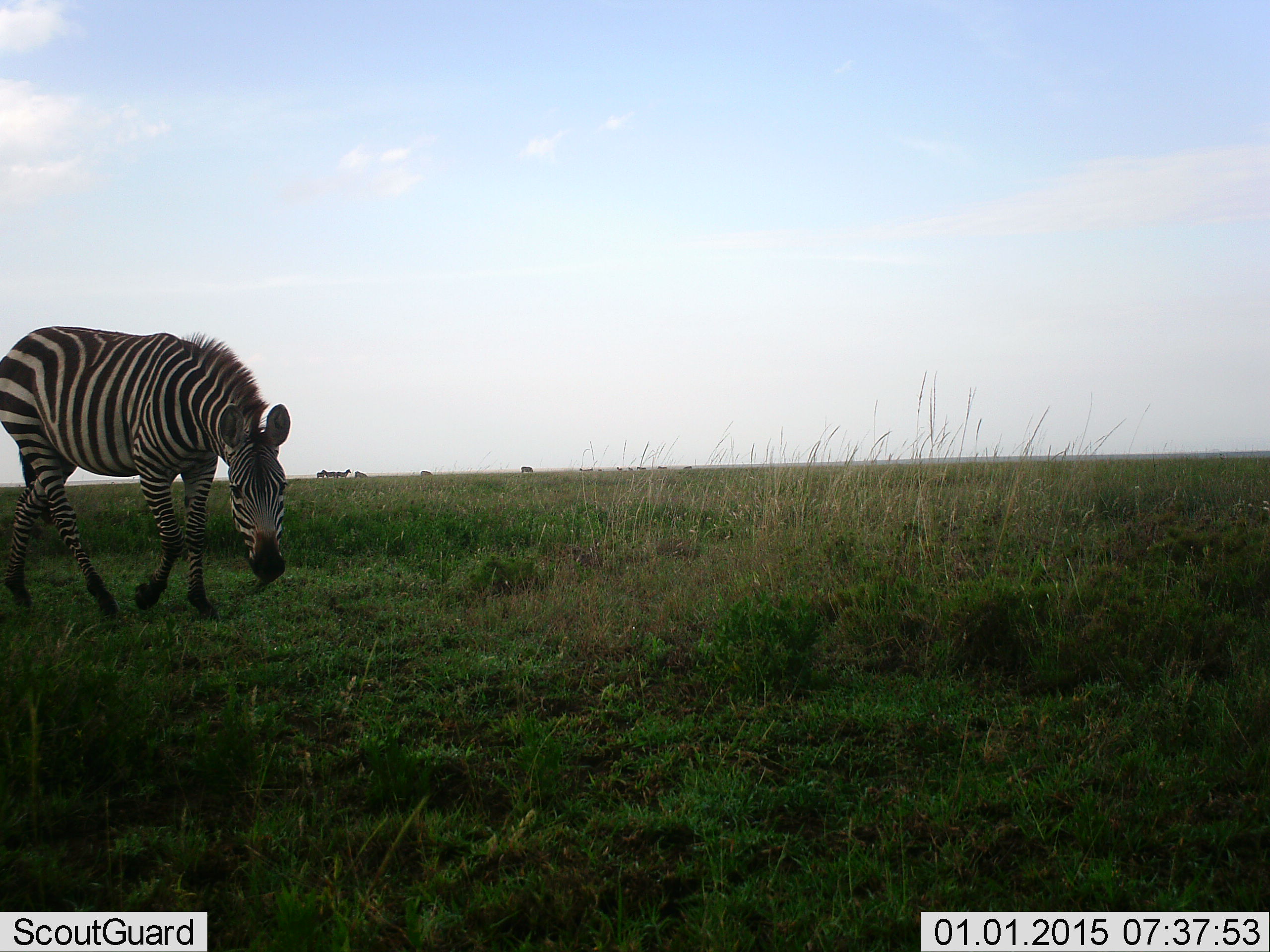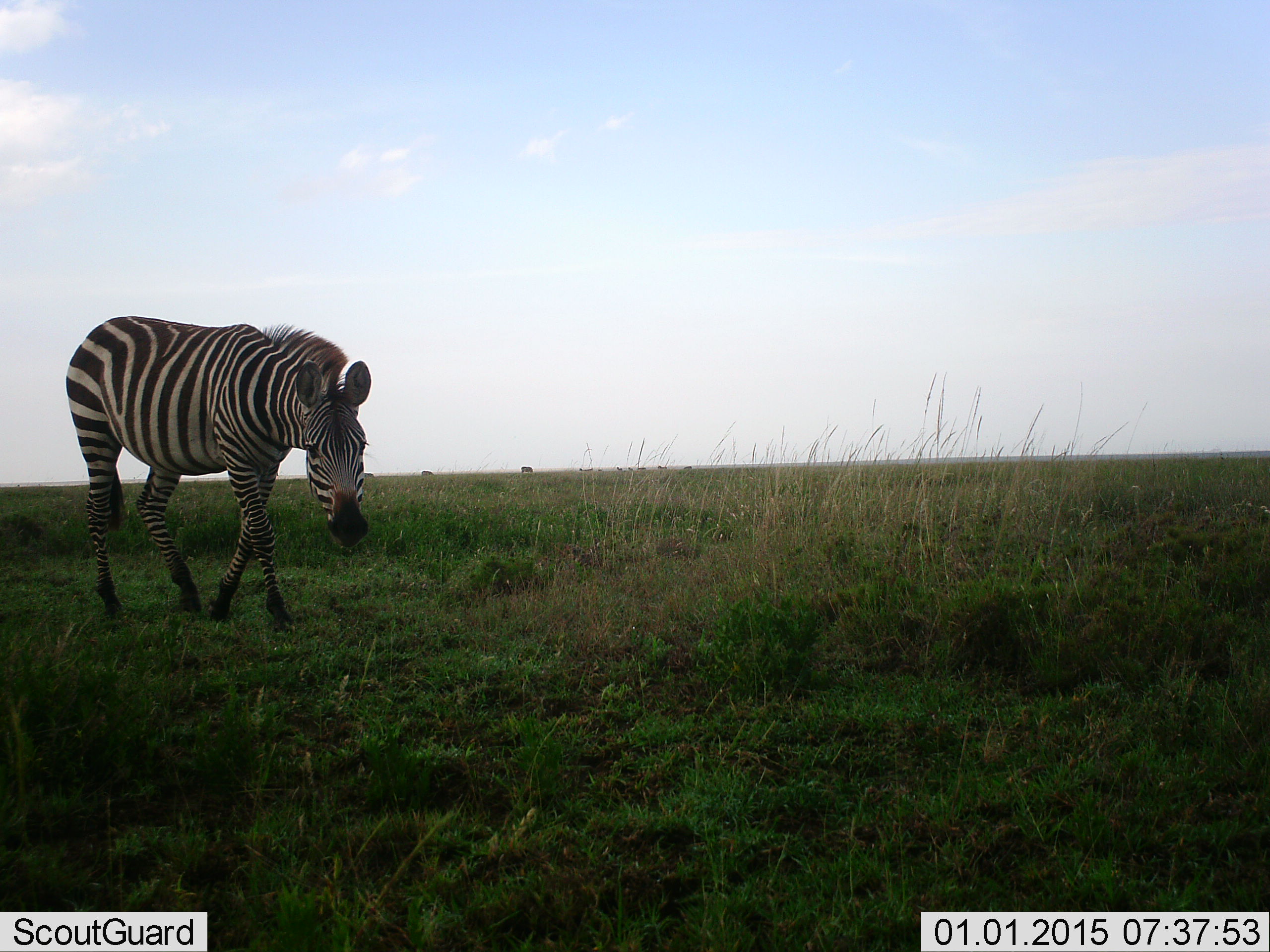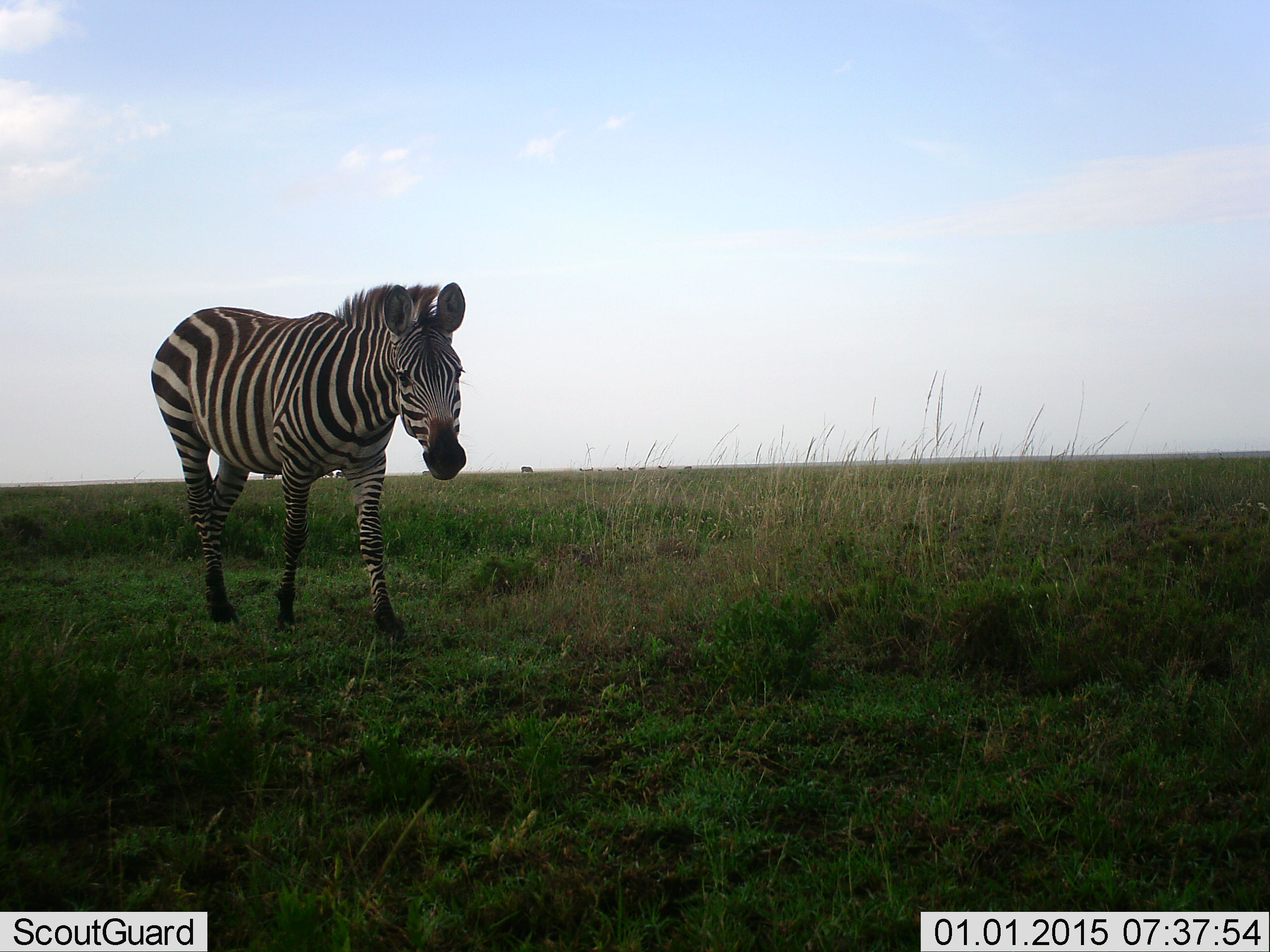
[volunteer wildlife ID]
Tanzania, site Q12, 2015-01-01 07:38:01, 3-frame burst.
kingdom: Animalia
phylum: Chordata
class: Mammalia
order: Perissodactyla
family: Equidae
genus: Equus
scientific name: Equus quagga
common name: plains zebra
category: zebra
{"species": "zebra (plains zebra) (Equus quagga)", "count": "1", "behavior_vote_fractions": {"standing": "10%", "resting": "0%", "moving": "90%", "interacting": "10%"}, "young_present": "0%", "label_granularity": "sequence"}